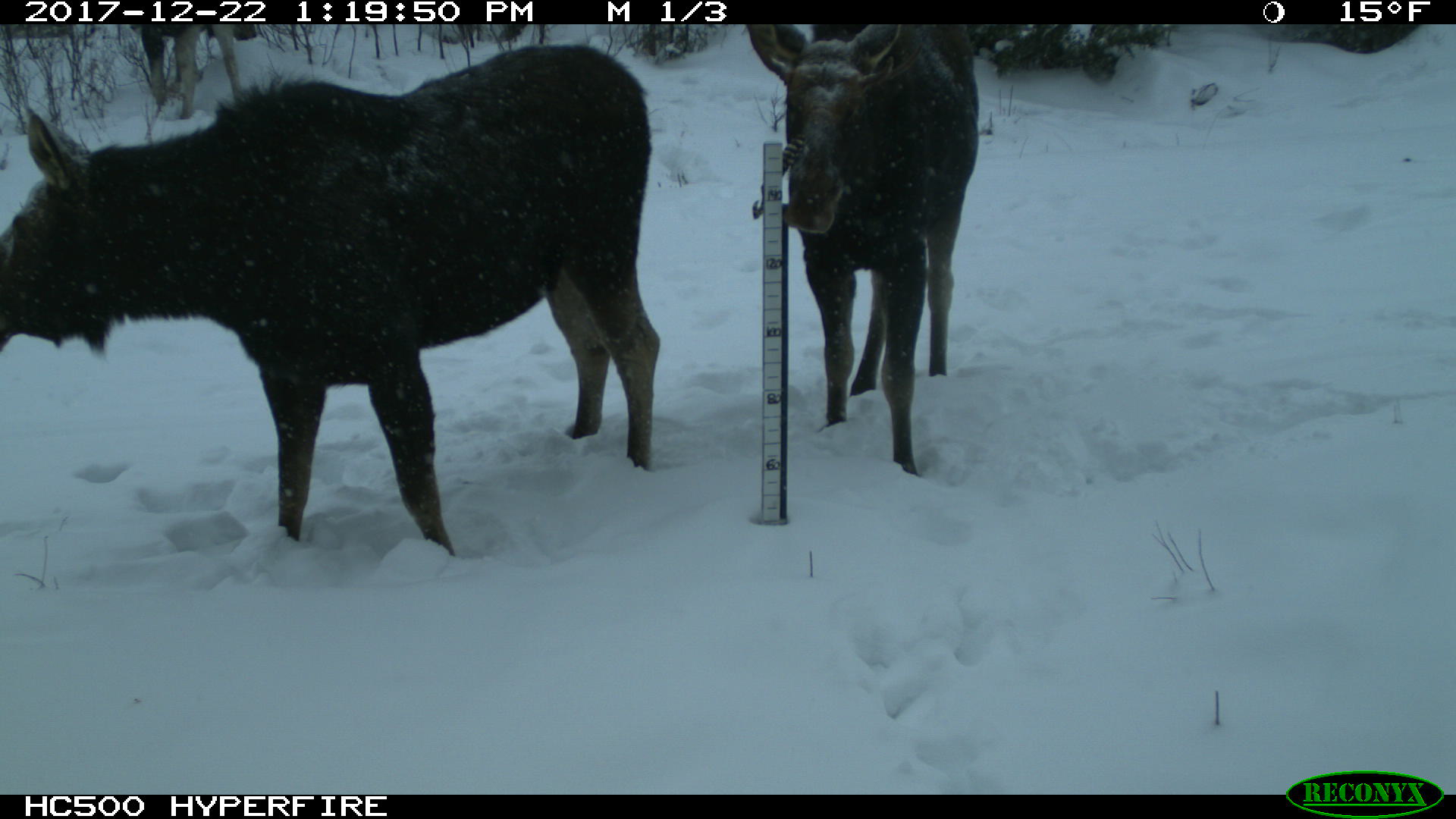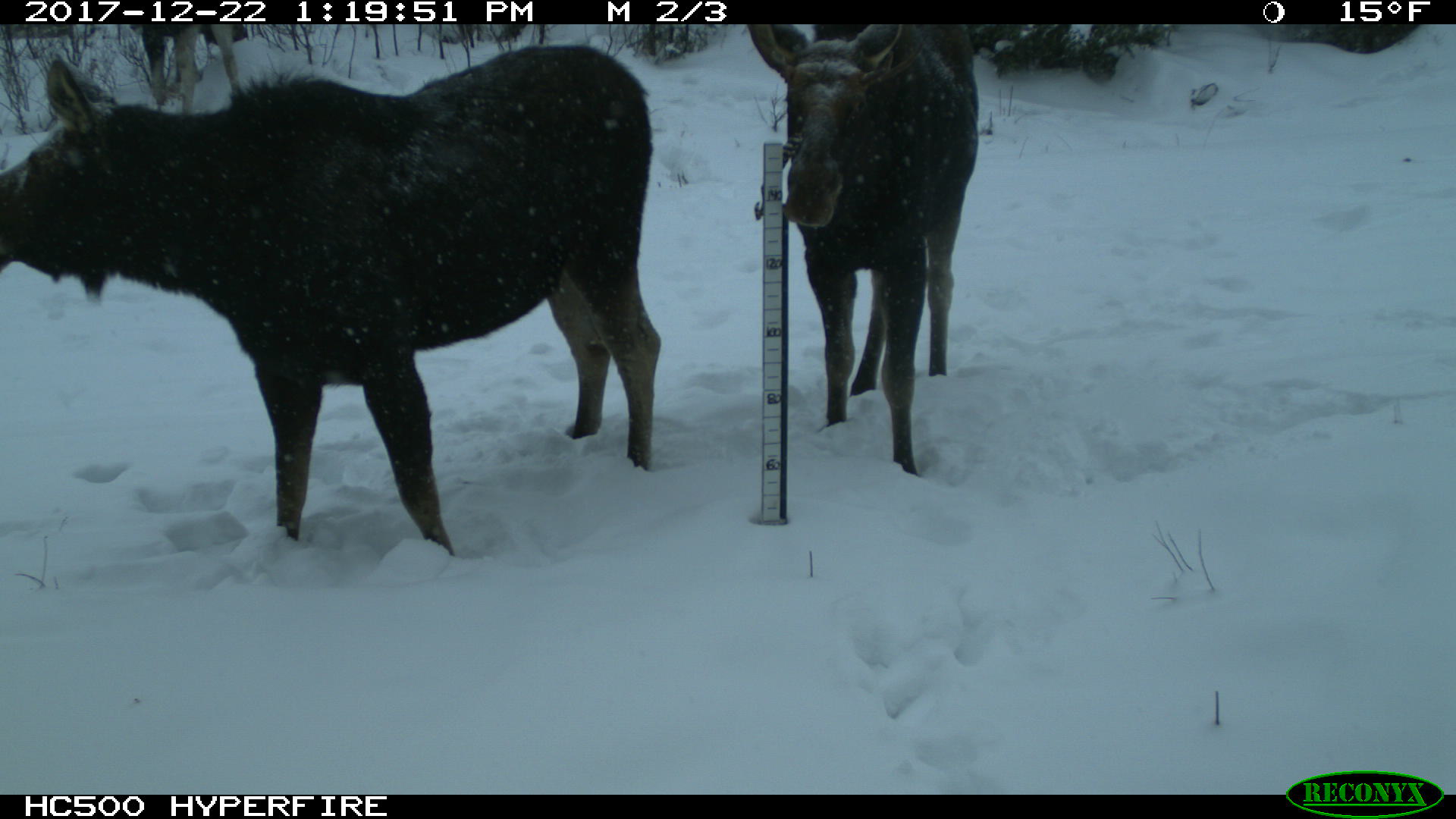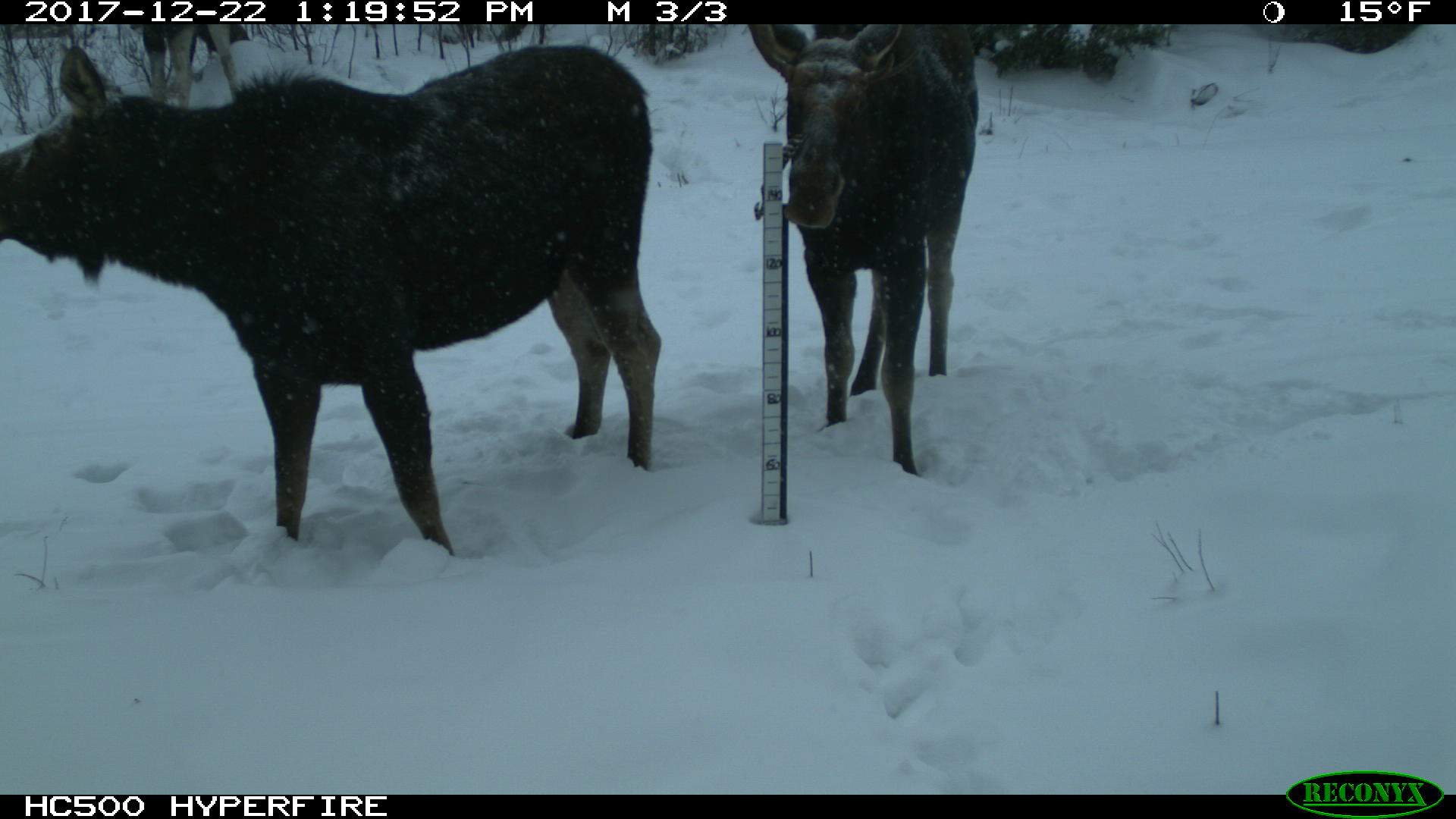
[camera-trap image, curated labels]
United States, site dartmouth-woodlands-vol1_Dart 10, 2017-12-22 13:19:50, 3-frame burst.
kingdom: Animalia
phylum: Chordata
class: Mammalia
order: Artiodactyla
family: Cervidae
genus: Alces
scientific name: Alces alces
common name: moose